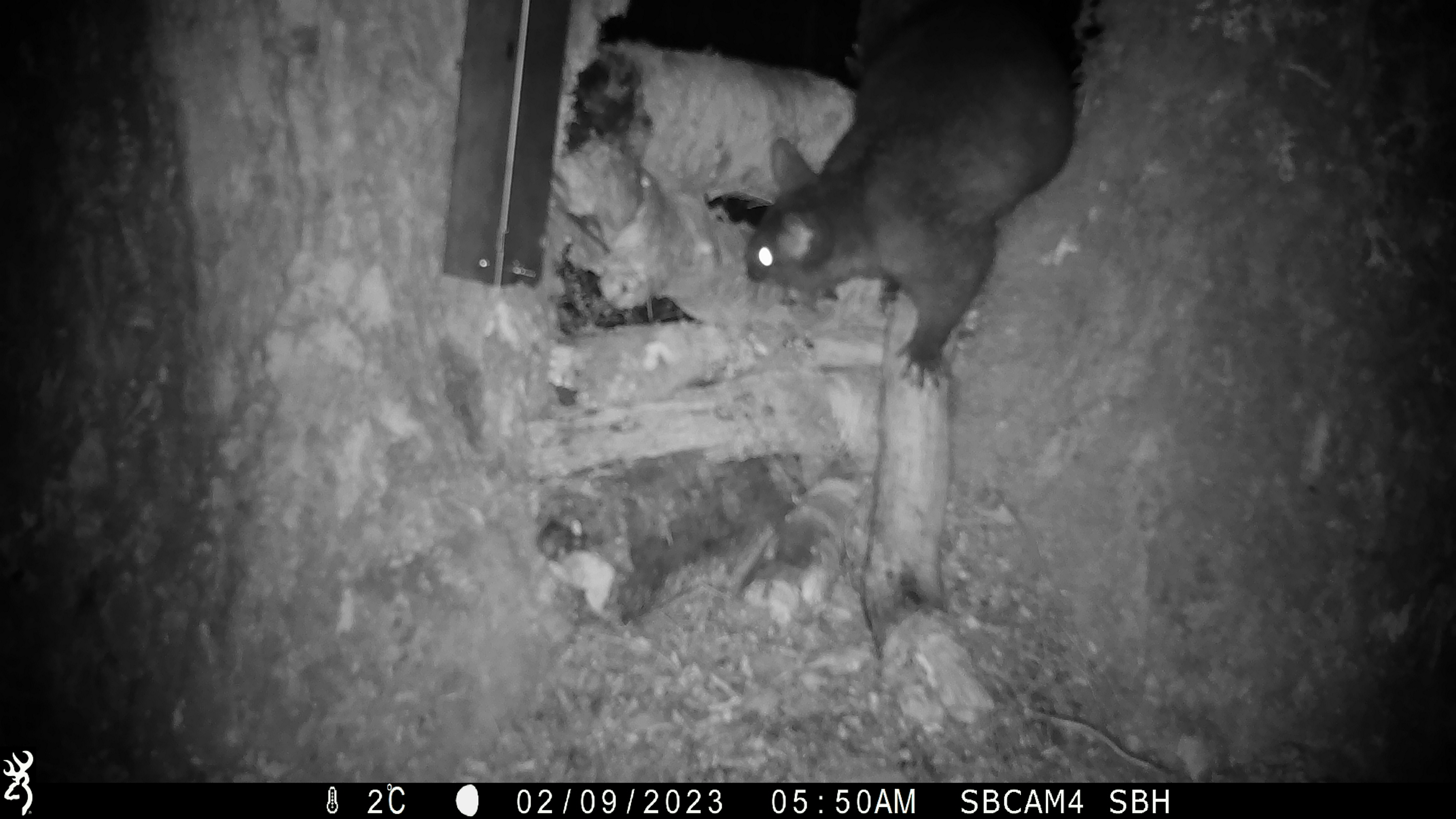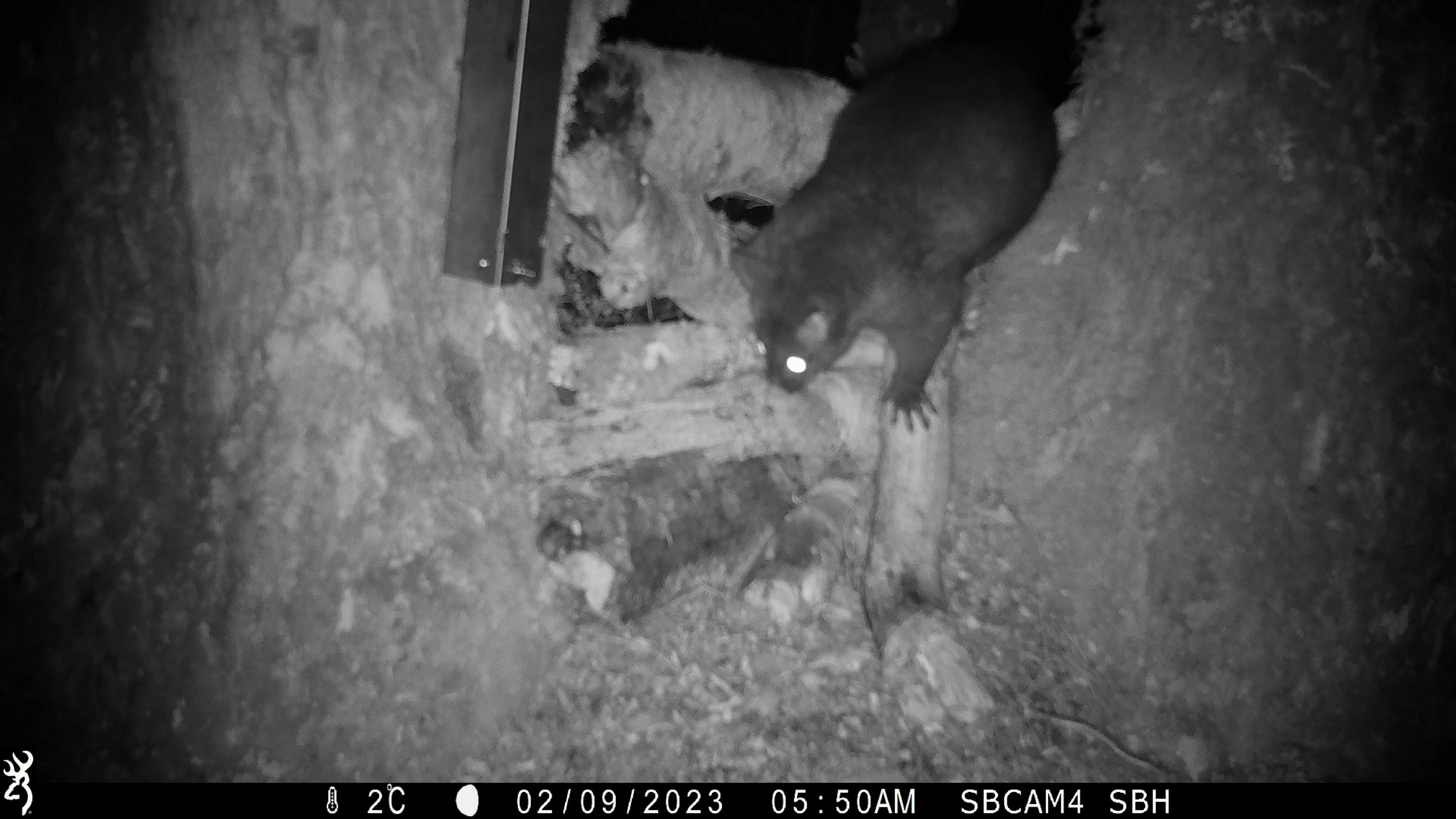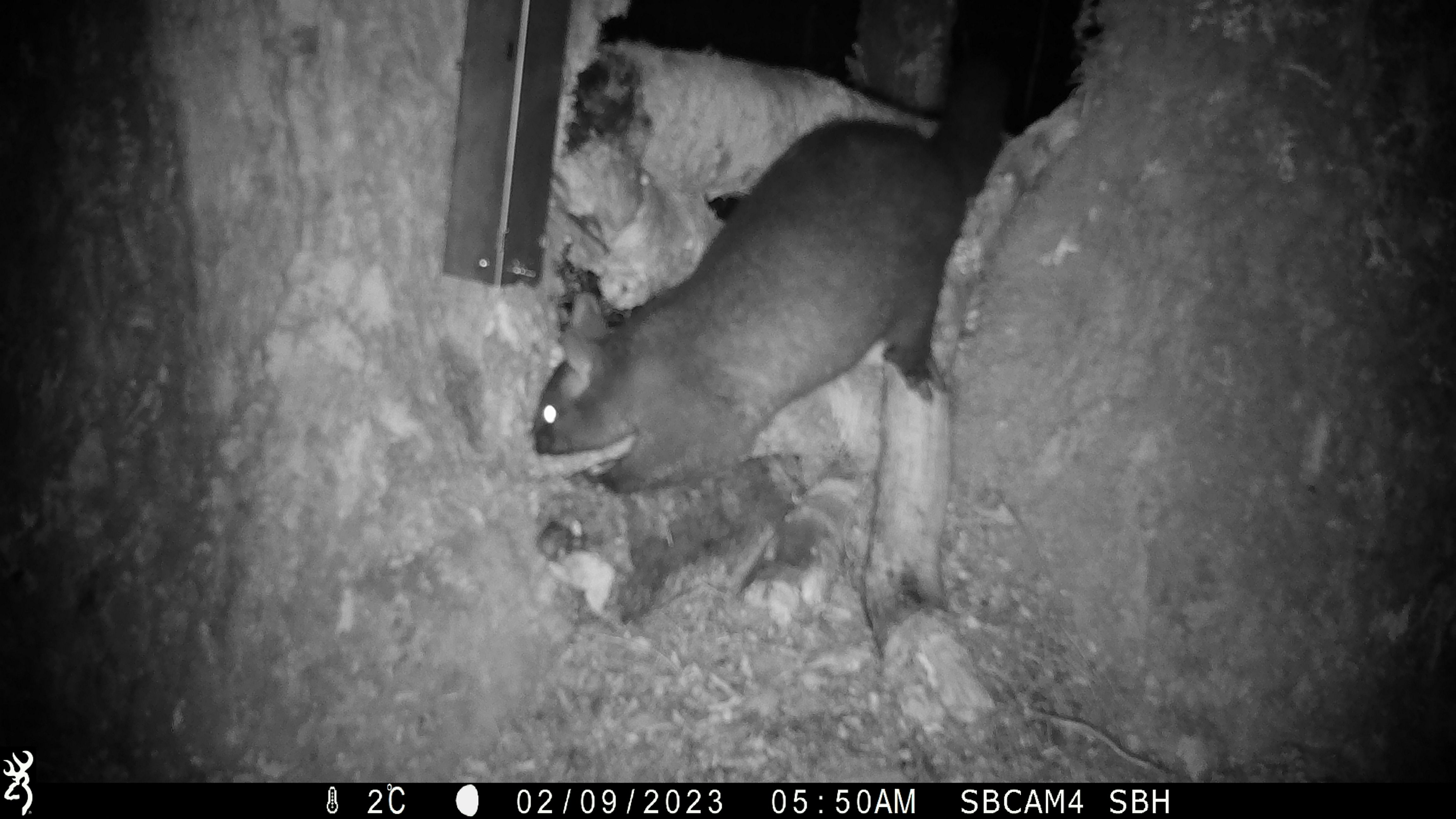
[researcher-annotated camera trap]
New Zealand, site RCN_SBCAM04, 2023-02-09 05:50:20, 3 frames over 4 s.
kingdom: Animalia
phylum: Chordata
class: Mammalia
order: Diprotodontia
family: Phalangeridae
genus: Trichosurus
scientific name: Trichosurus vulpecula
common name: common brushtail possum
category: possum